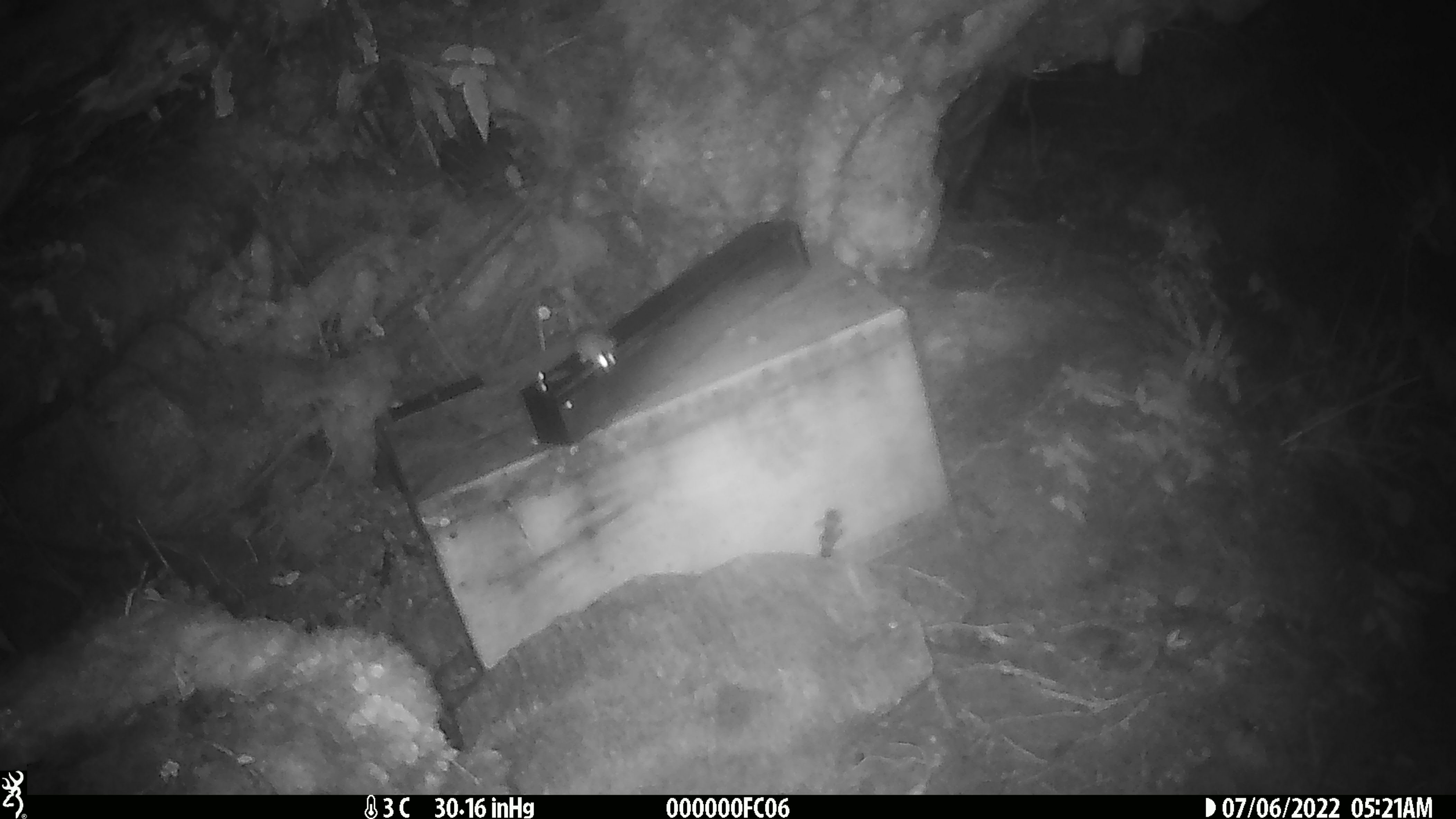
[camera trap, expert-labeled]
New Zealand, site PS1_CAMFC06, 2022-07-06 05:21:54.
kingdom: Animalia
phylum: Chordata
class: Mammalia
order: Rodentia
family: Muridae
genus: Mus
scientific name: Mus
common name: mouse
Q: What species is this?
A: Mouse (Mus).